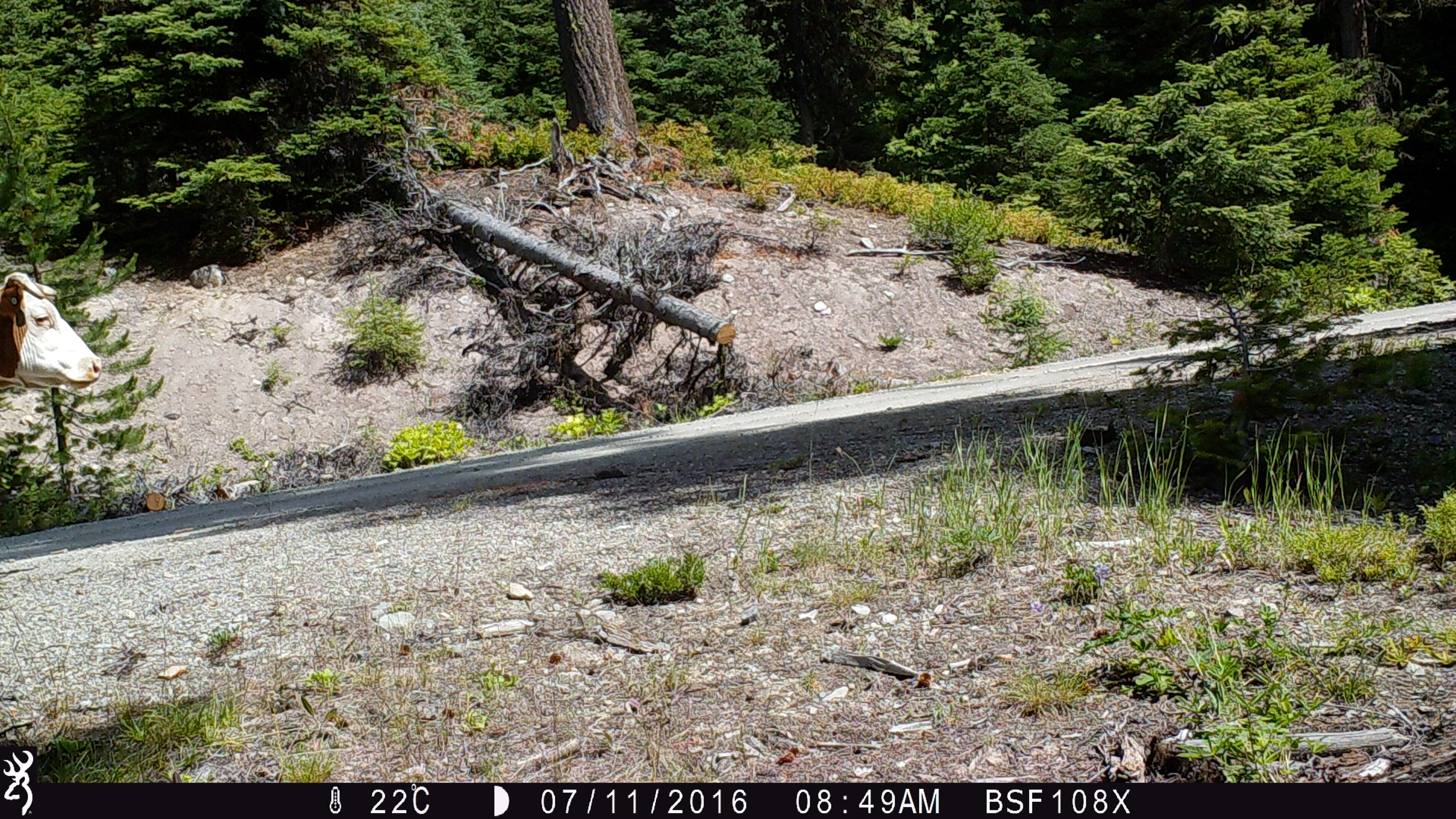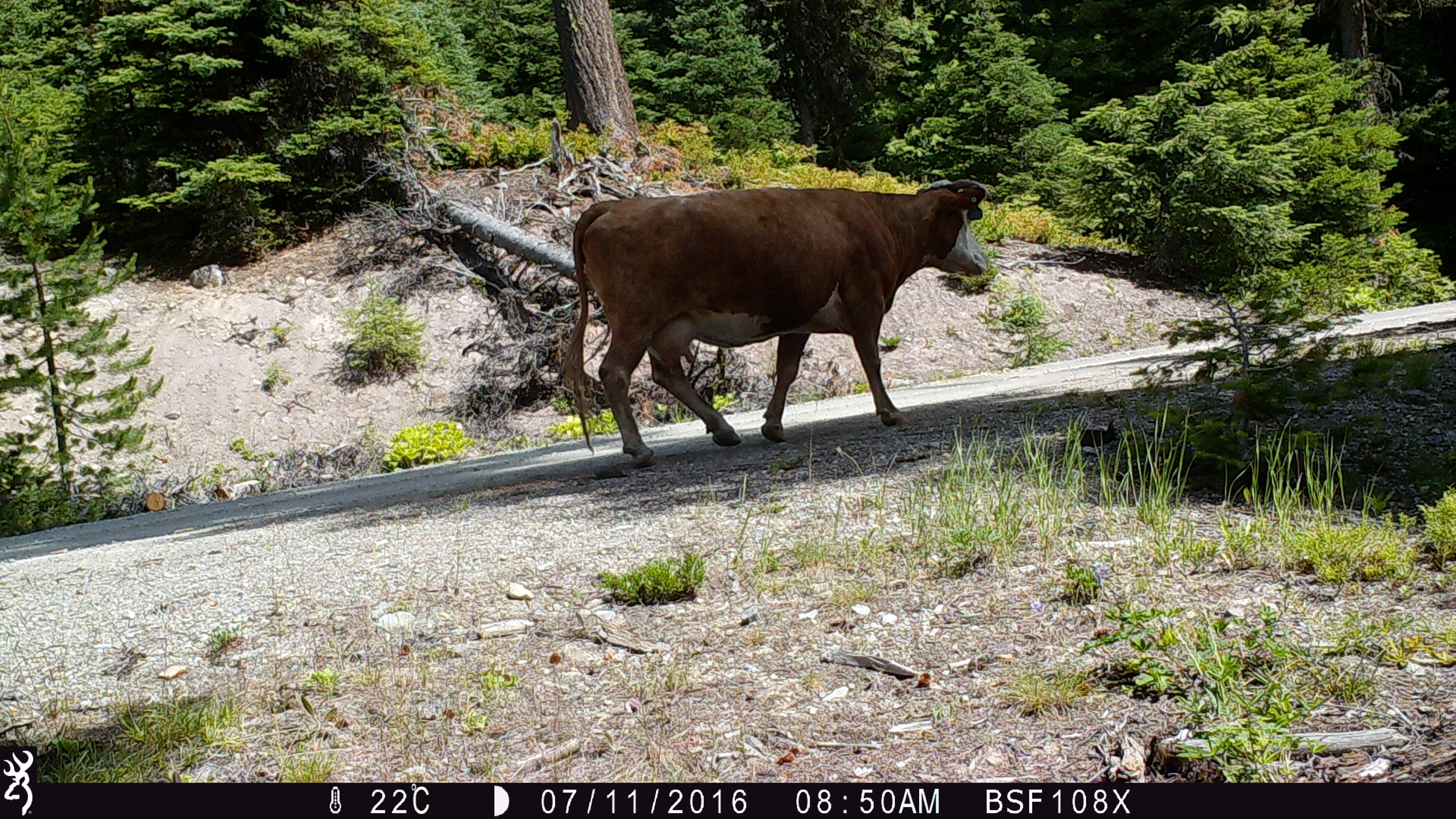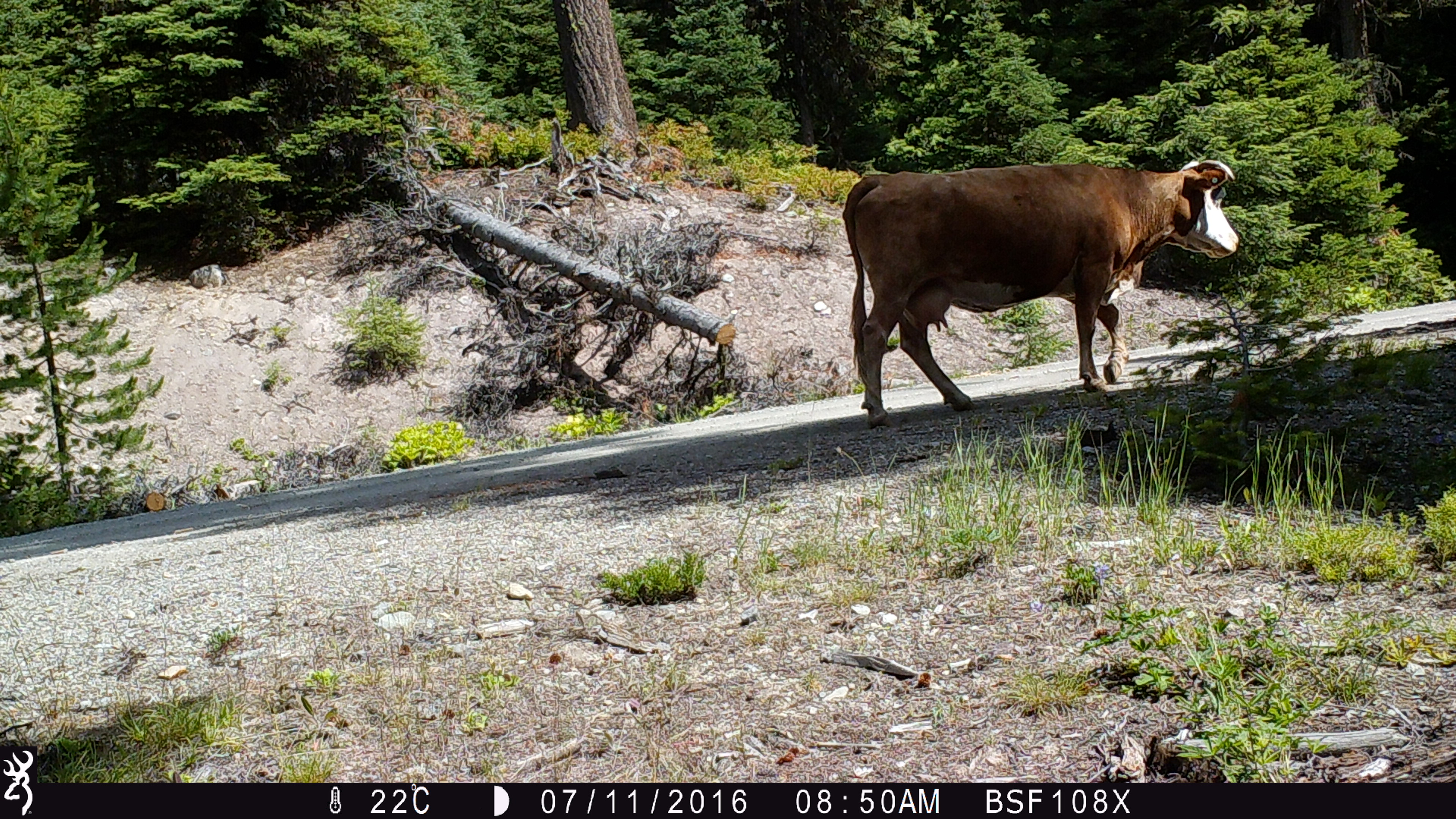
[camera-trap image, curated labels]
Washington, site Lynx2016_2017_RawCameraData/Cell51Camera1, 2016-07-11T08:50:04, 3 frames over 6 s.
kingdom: Animalia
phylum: Chordata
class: Mammalia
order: Artiodactyla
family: Bovidae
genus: Bos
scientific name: Bos taurus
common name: domestic cattle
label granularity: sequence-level